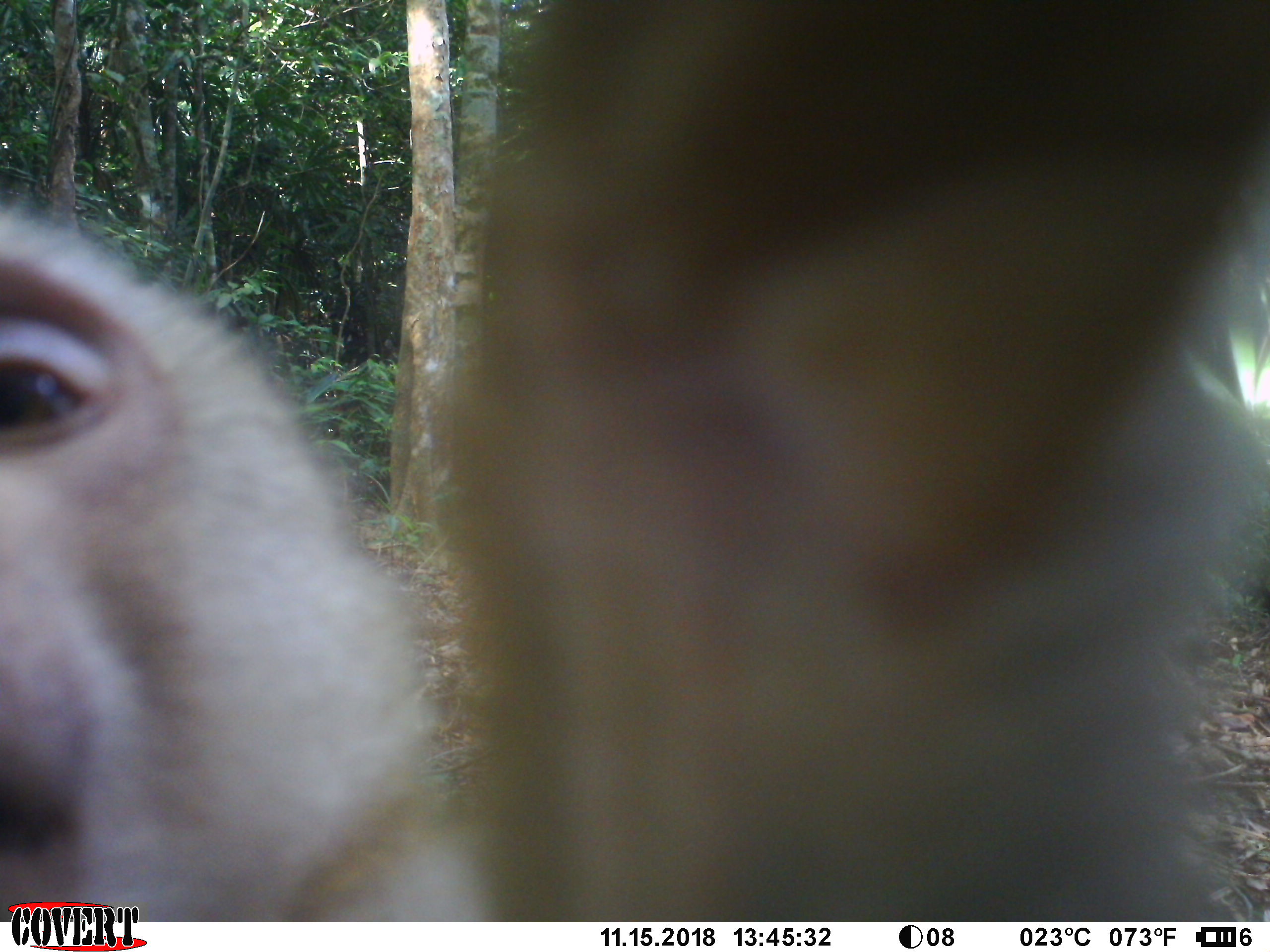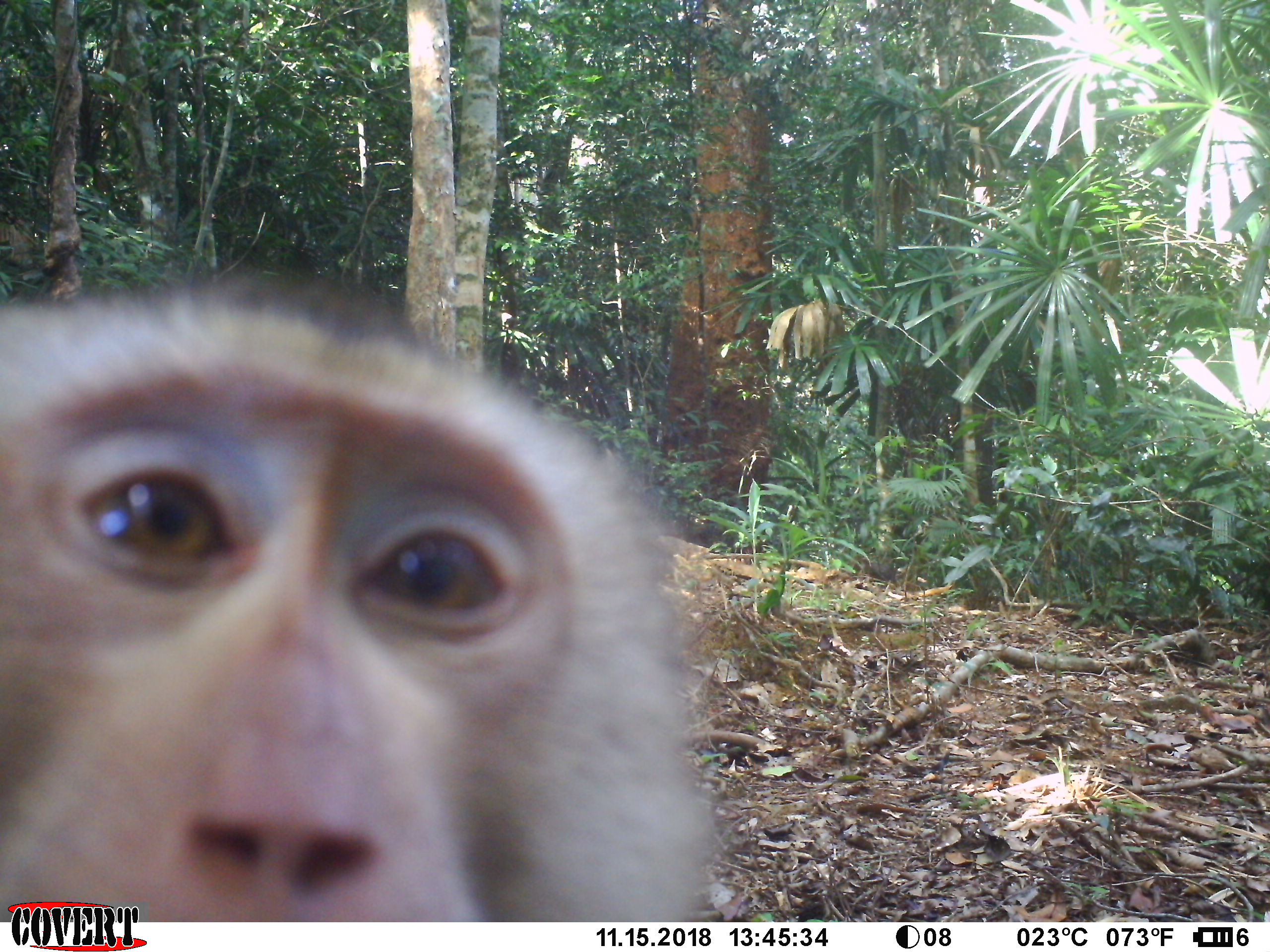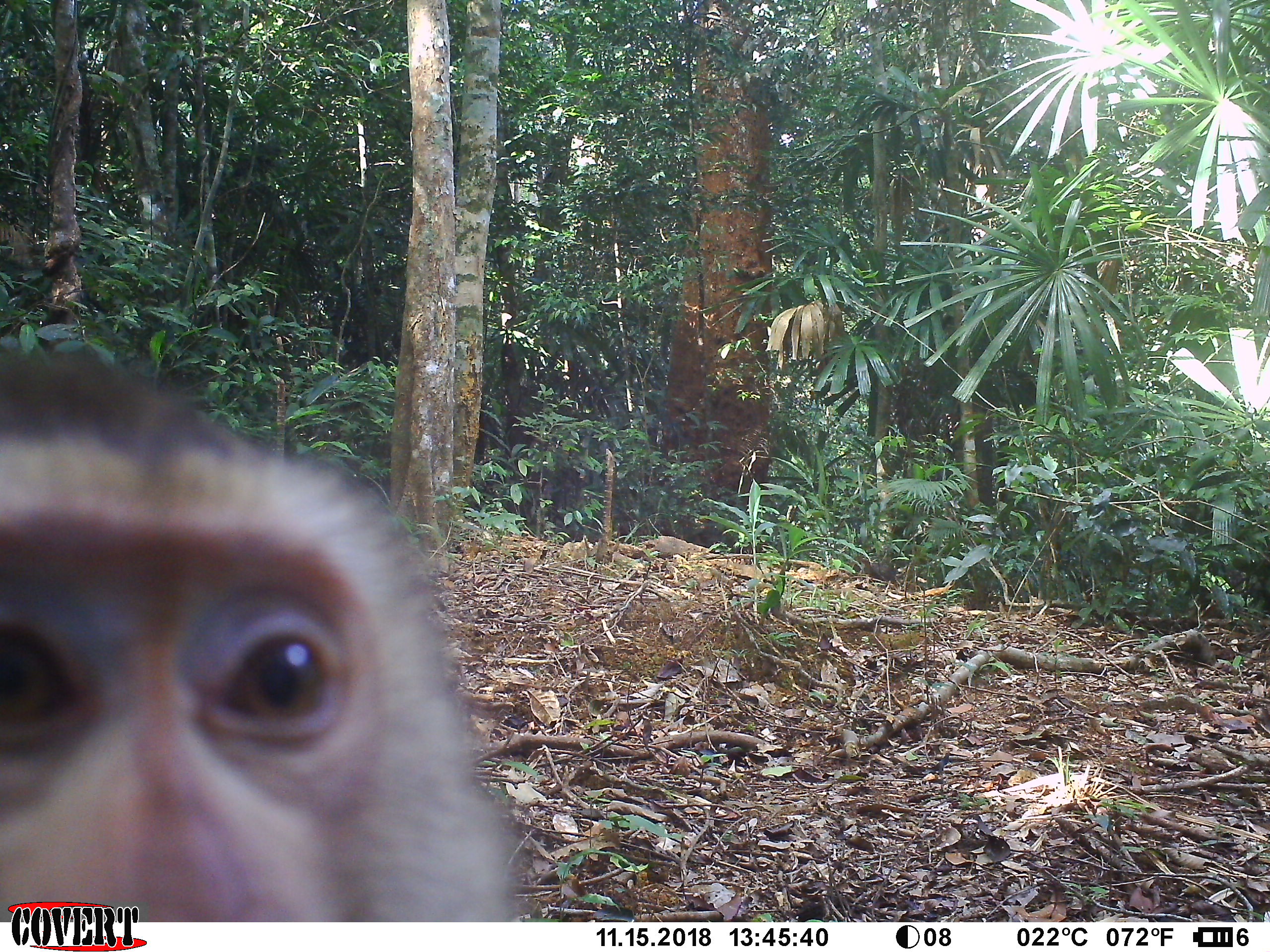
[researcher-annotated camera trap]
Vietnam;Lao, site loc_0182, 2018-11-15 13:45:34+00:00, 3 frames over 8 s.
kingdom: Animalia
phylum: Chordata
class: Mammalia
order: Primates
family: Cercopithecidae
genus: Macaca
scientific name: Macaca nemestrina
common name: pig-tailed macaque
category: pig tailed macaque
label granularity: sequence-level